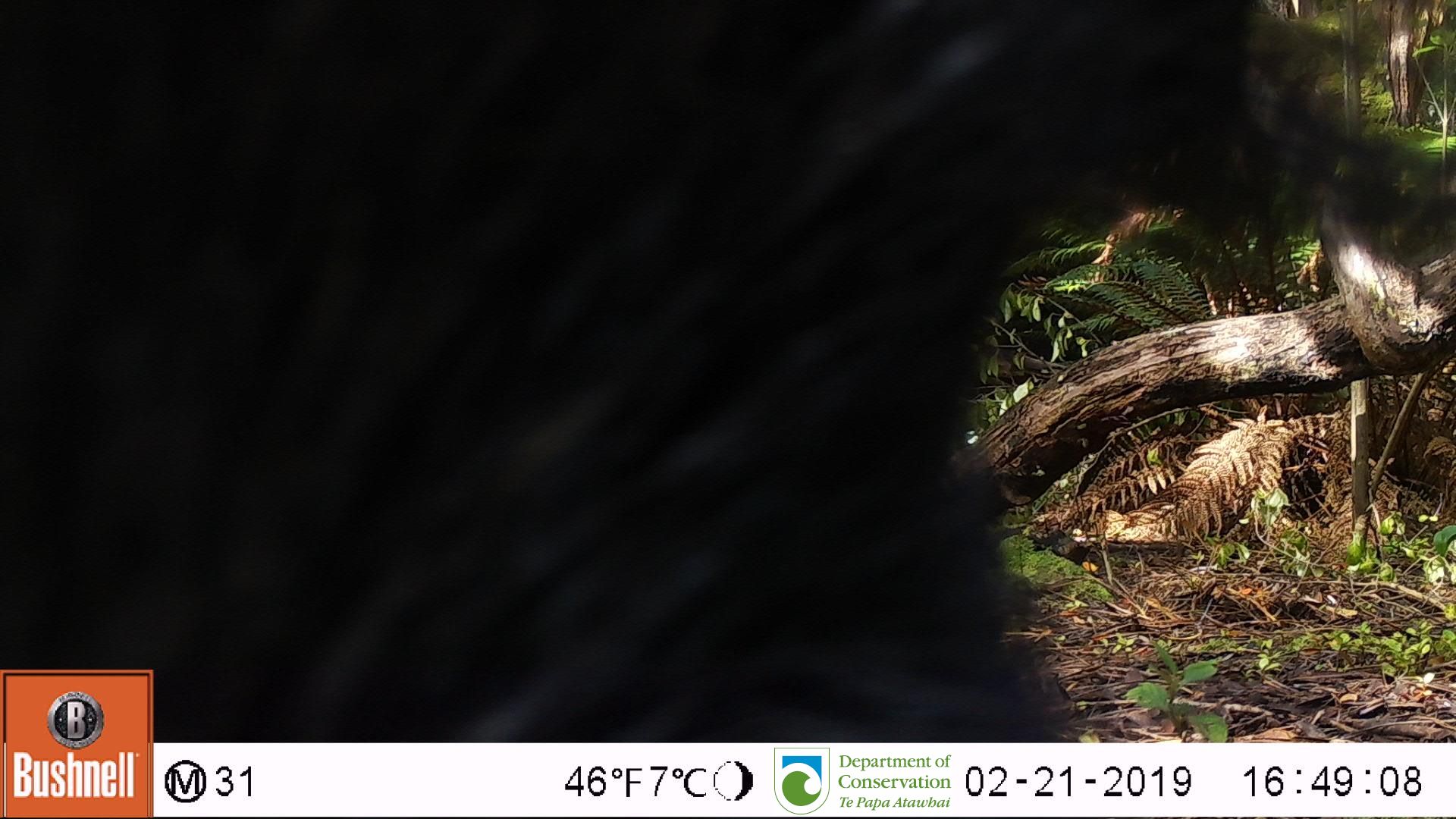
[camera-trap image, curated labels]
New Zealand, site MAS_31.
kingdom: Animalia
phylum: Chordata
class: Mammalia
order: Artiodactyla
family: Suidae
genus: Sus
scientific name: Sus scrofa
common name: pig